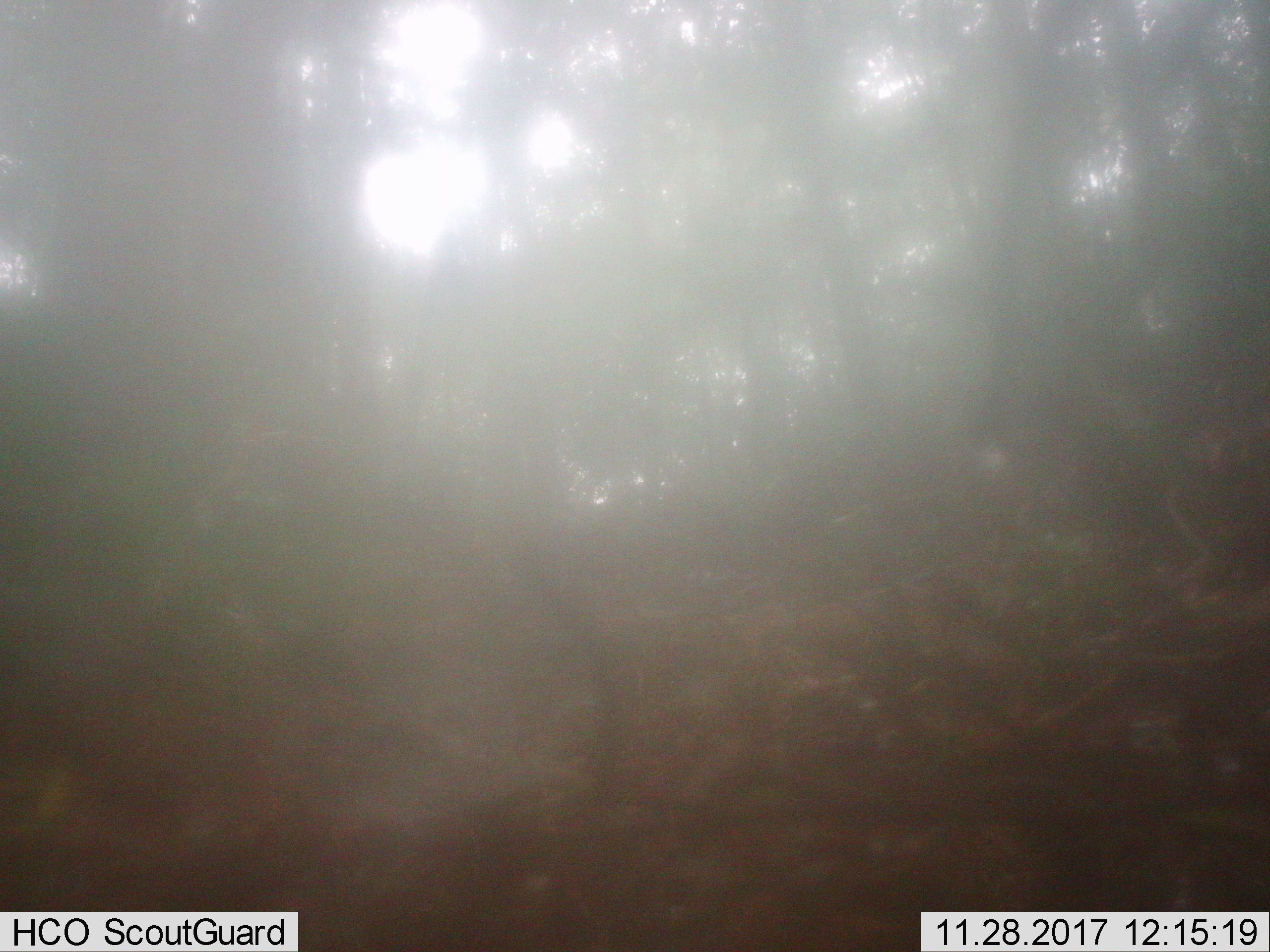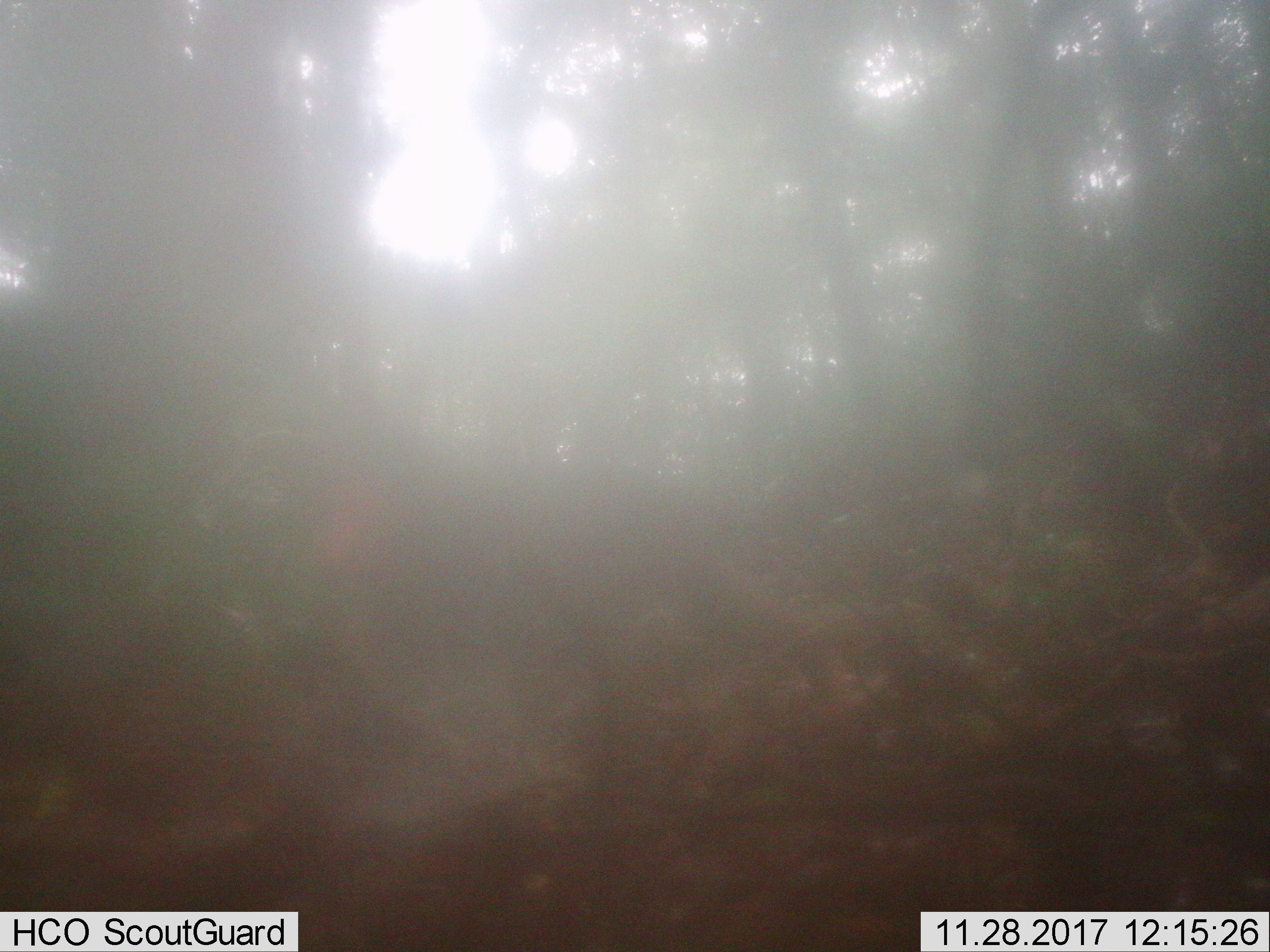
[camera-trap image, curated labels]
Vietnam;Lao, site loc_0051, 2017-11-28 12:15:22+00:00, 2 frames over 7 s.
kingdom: Animalia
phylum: Chordata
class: Mammalia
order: Primates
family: Cercopithecidae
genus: Macaca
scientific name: Macaca arctoides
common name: stump-tailed macaque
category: stump tailed macaque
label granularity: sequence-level